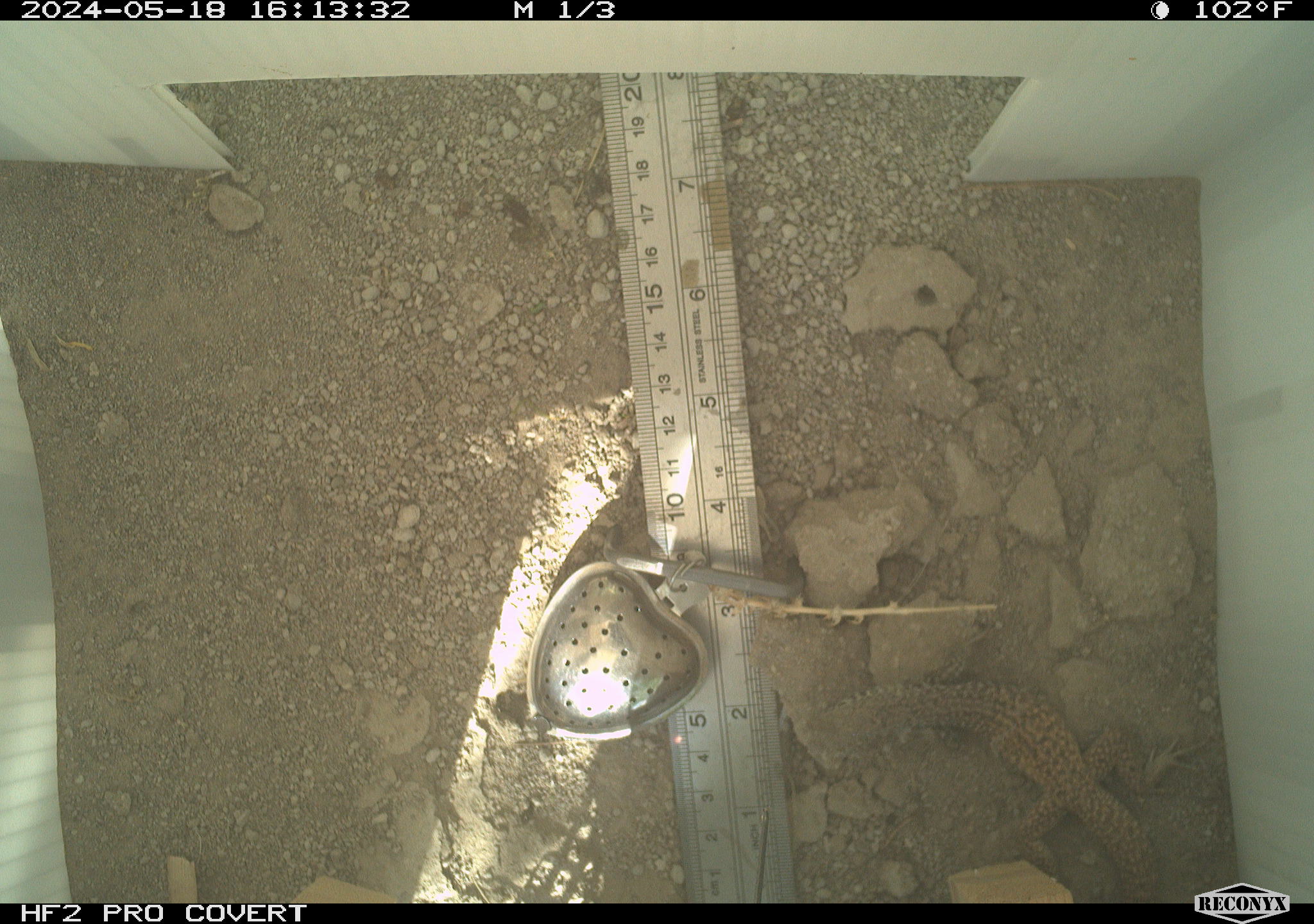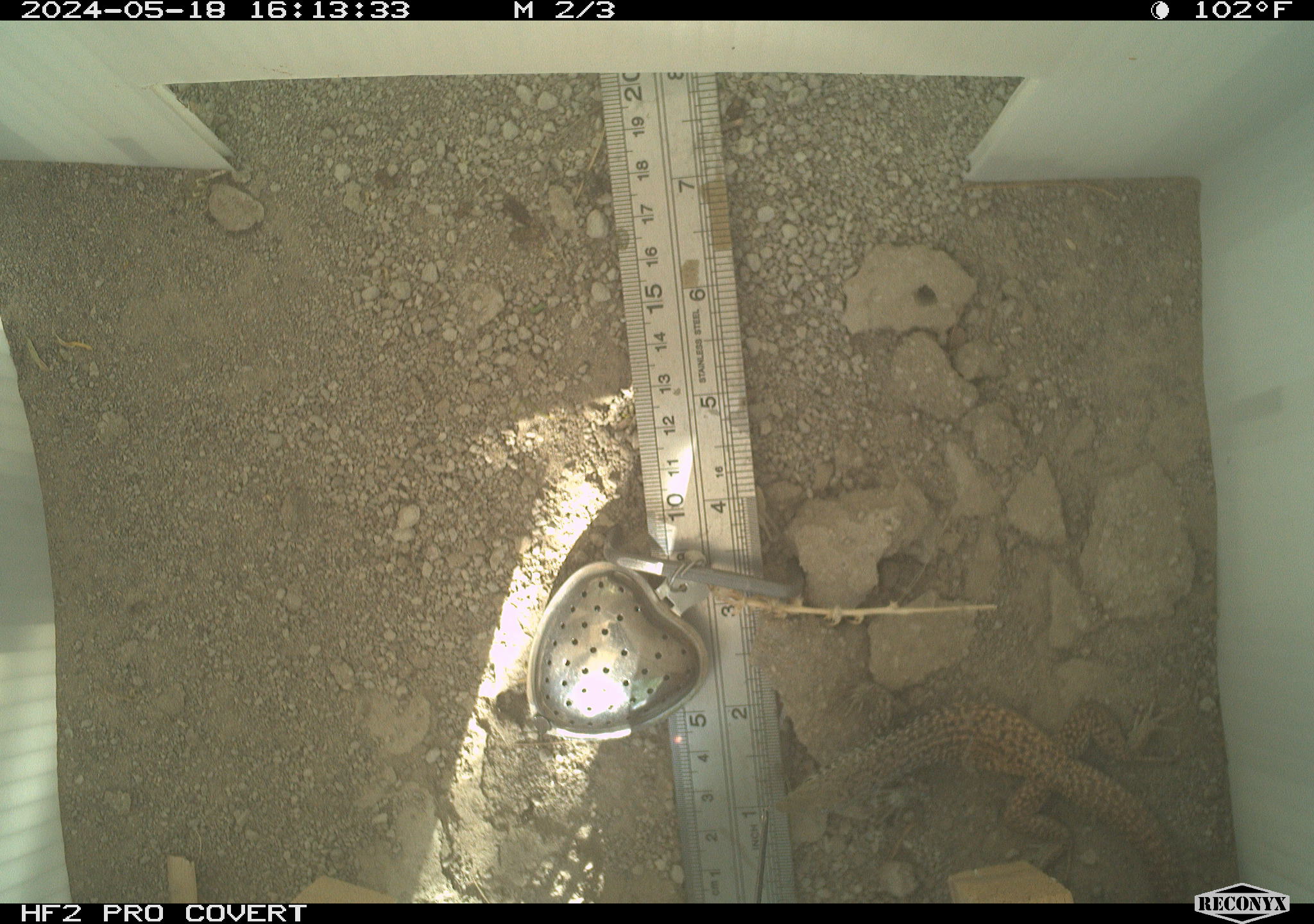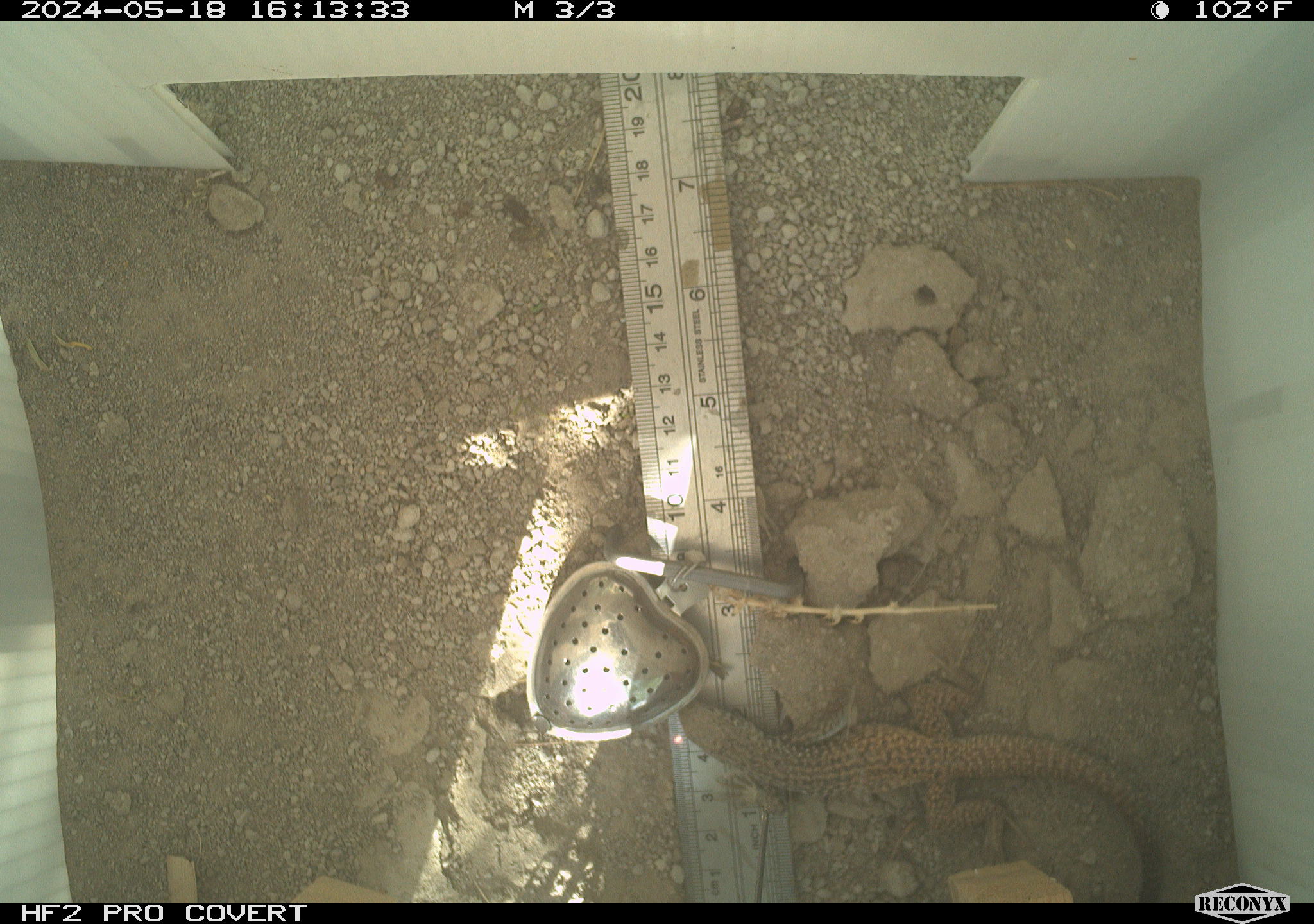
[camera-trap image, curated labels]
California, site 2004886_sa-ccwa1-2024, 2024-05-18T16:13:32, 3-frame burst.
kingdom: Animalia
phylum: Chordata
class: Reptilia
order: Squamata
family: Teiidae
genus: Aspidoscelis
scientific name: Aspidoscelis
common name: whiptail lizards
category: aspidoscelis species